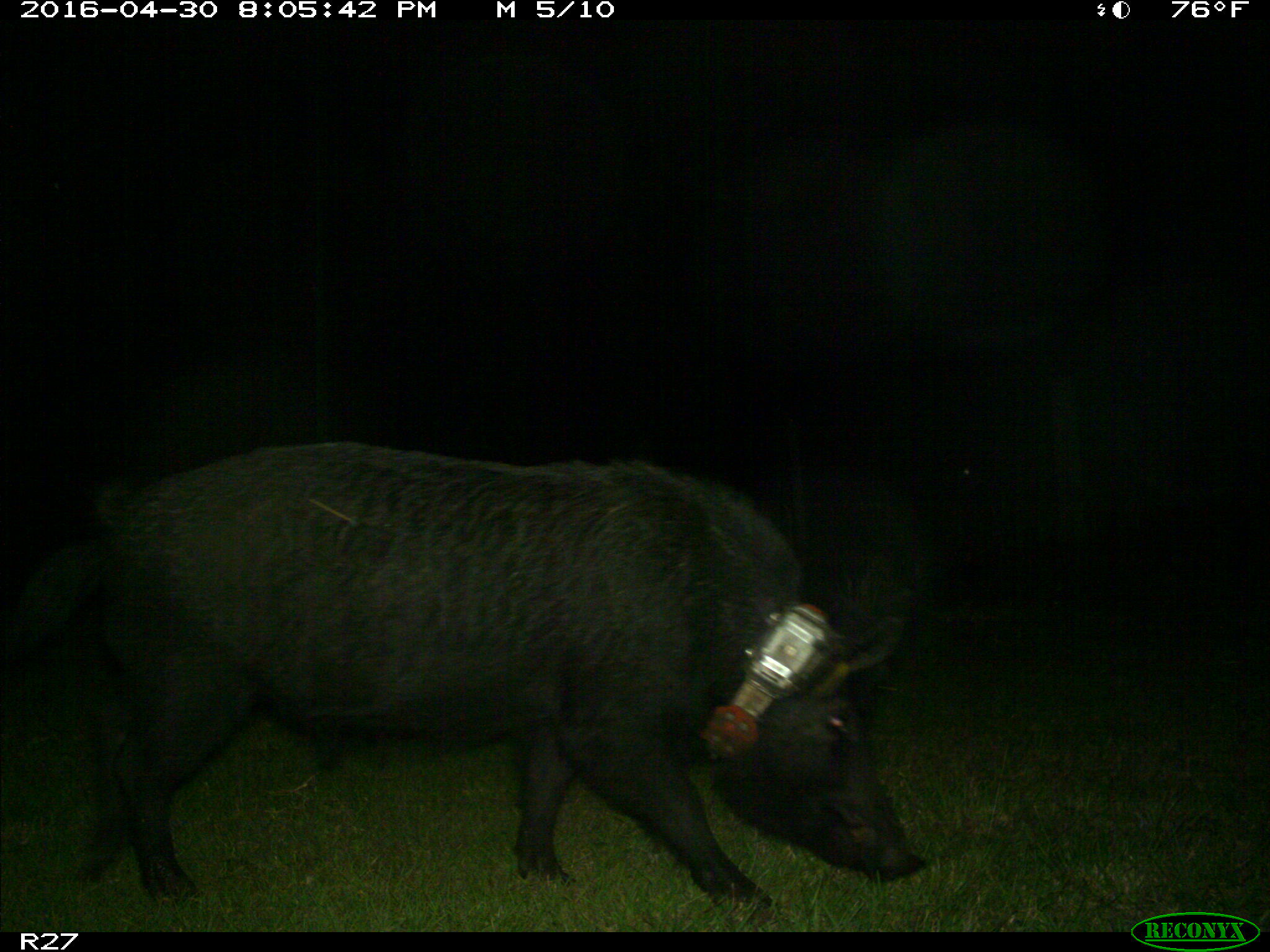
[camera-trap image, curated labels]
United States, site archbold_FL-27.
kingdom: Animalia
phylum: Chordata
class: Mammalia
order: Artiodactyla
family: Suidae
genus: Sus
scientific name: Sus scrofa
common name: wild boar